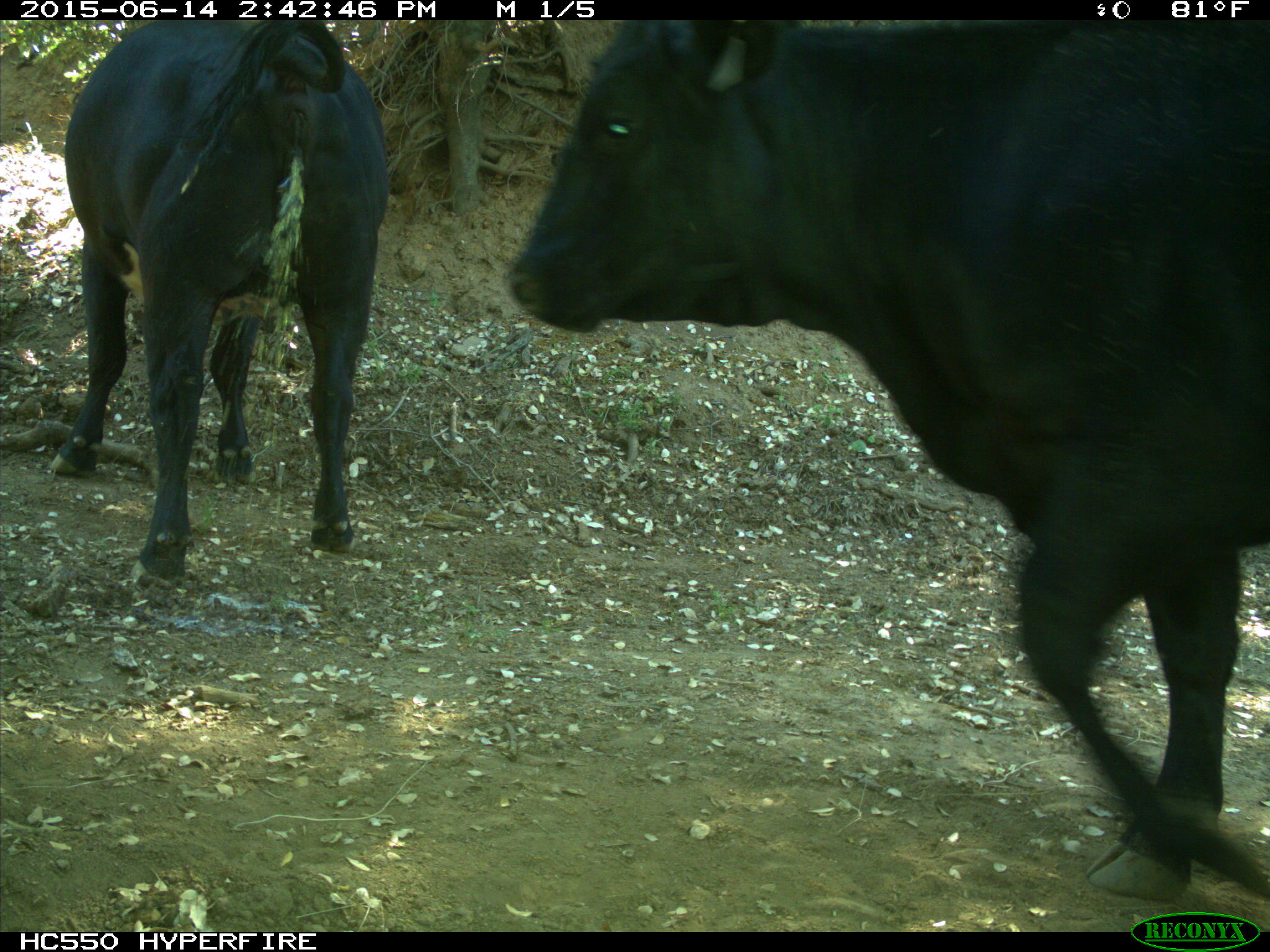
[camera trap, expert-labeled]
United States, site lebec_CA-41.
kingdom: Animalia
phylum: Chordata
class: Mammalia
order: Artiodactyla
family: Bovidae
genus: Bos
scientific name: Bos taurus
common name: domestic cow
Bos taurus (domestic cow).